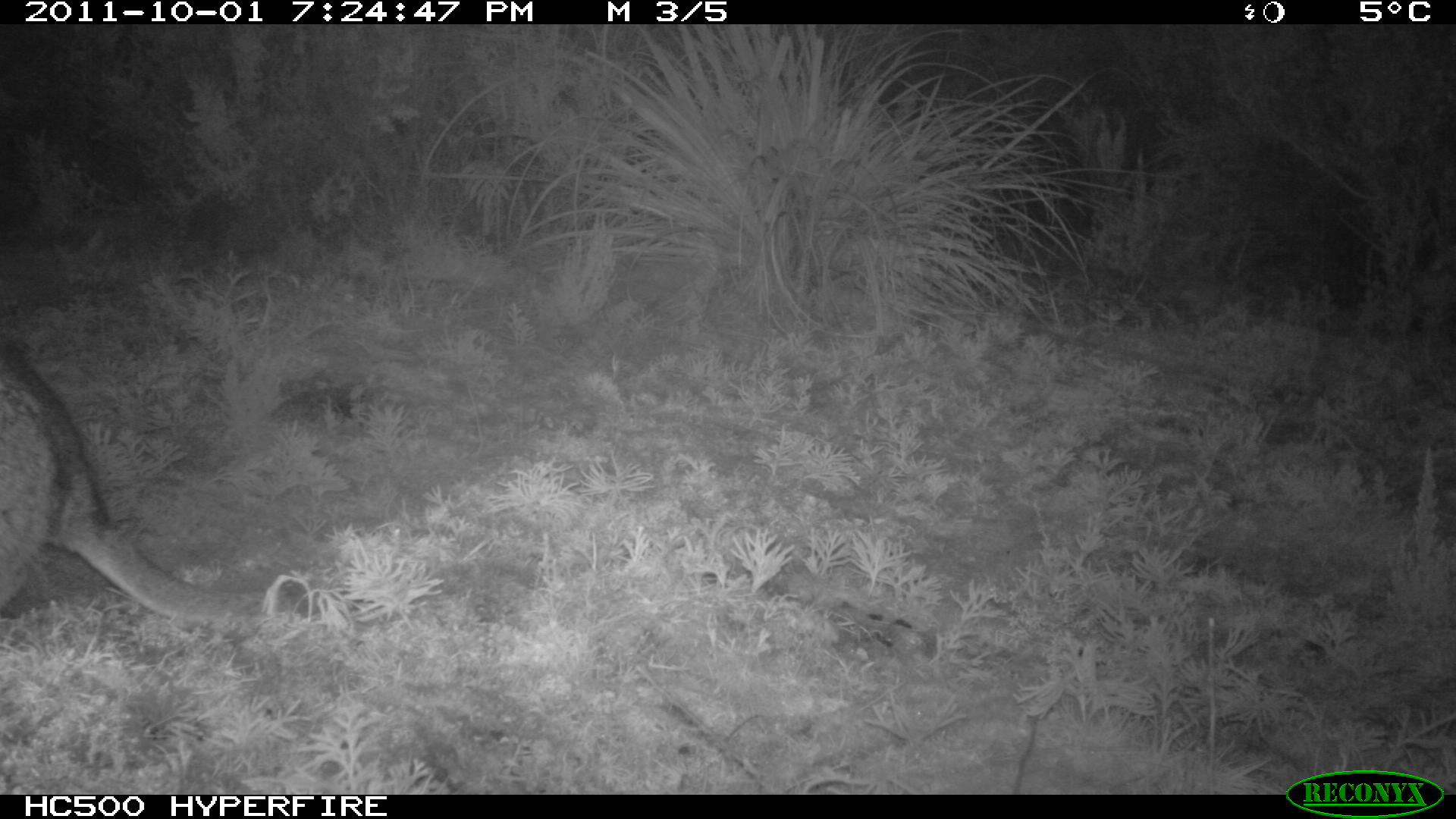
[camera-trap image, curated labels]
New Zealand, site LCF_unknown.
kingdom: Animalia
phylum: Chordata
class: Mammalia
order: Diprotodontia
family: Macropodidae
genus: Notamacropus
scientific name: Notamacropus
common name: wallaby